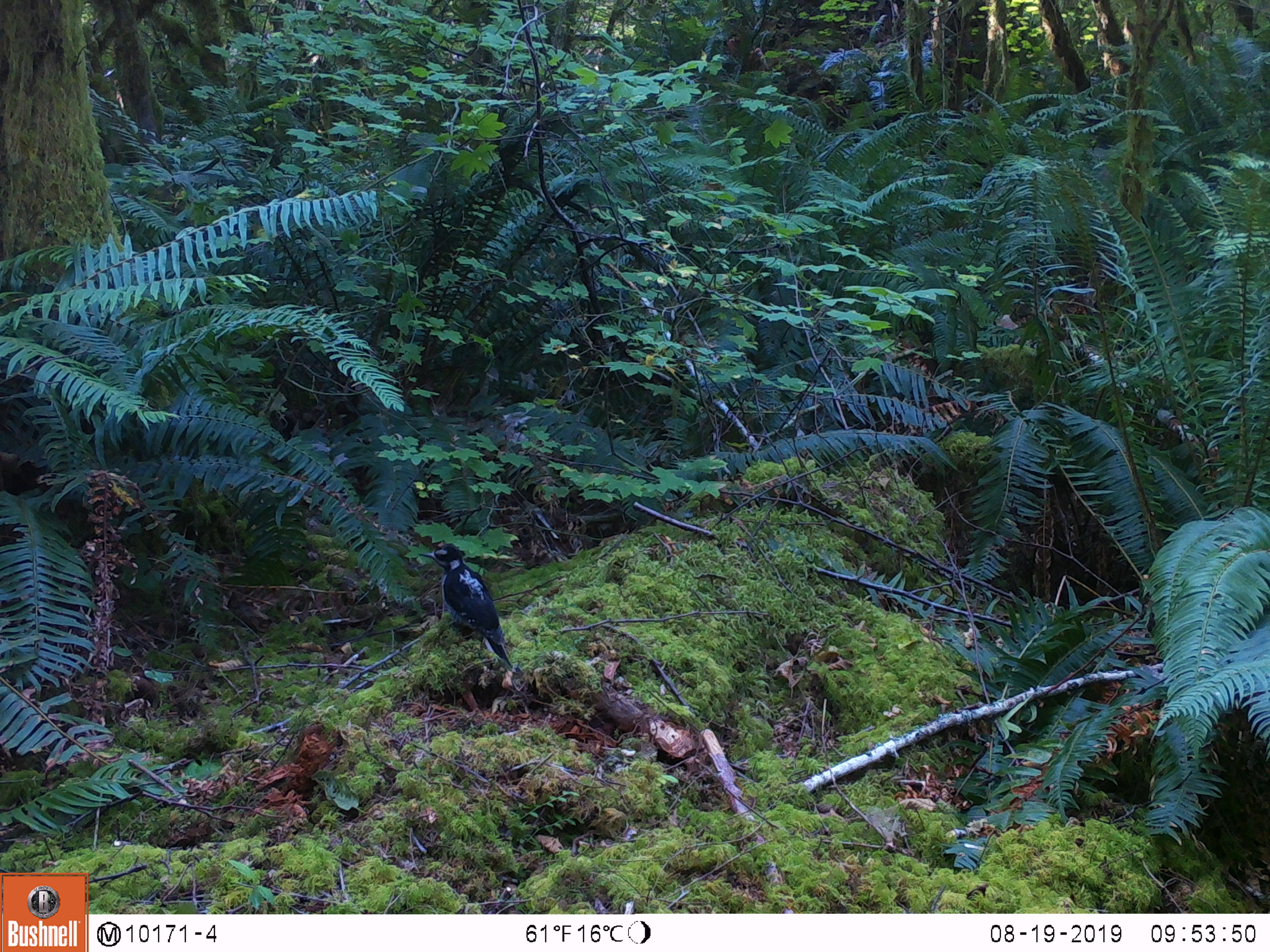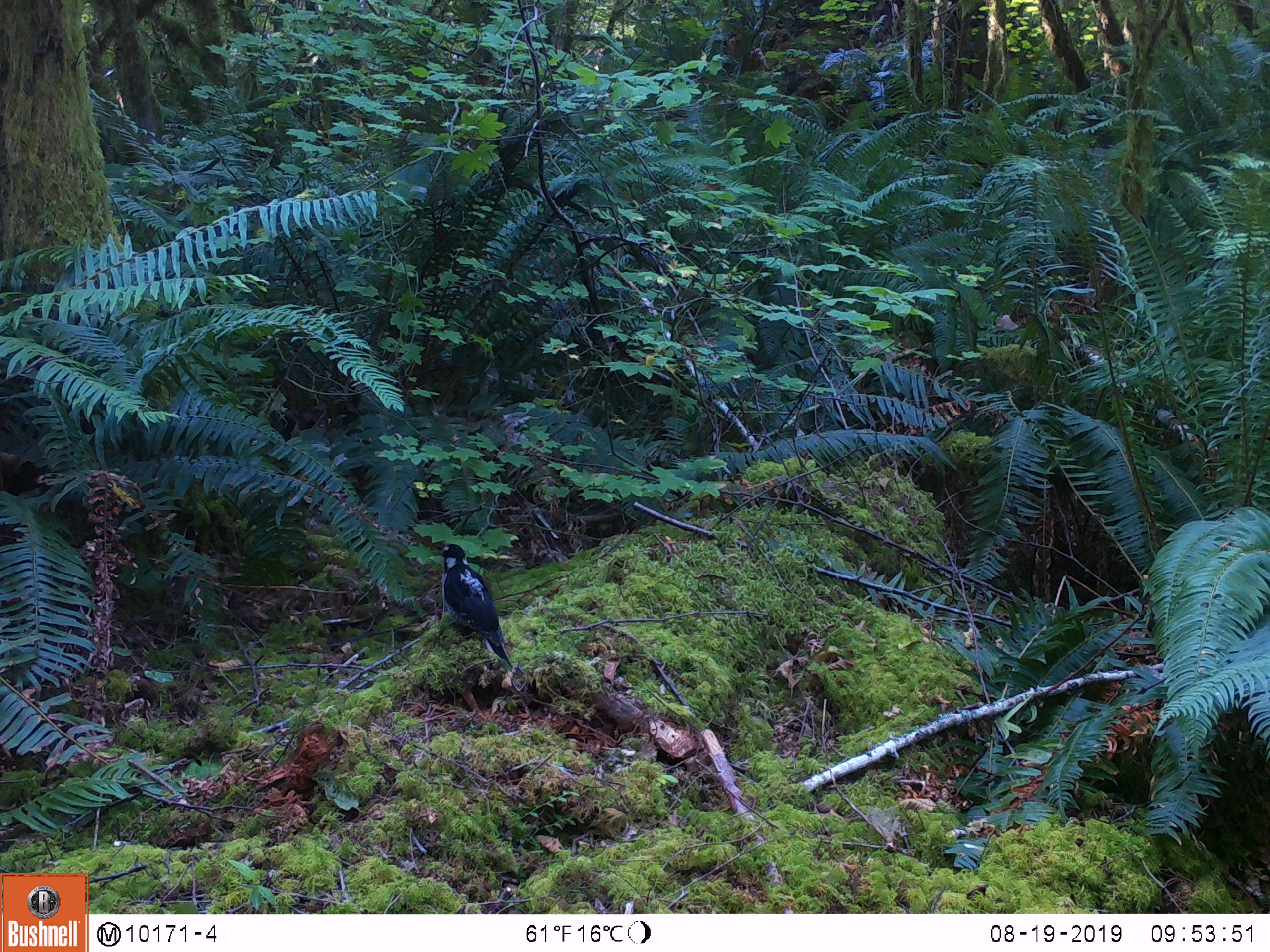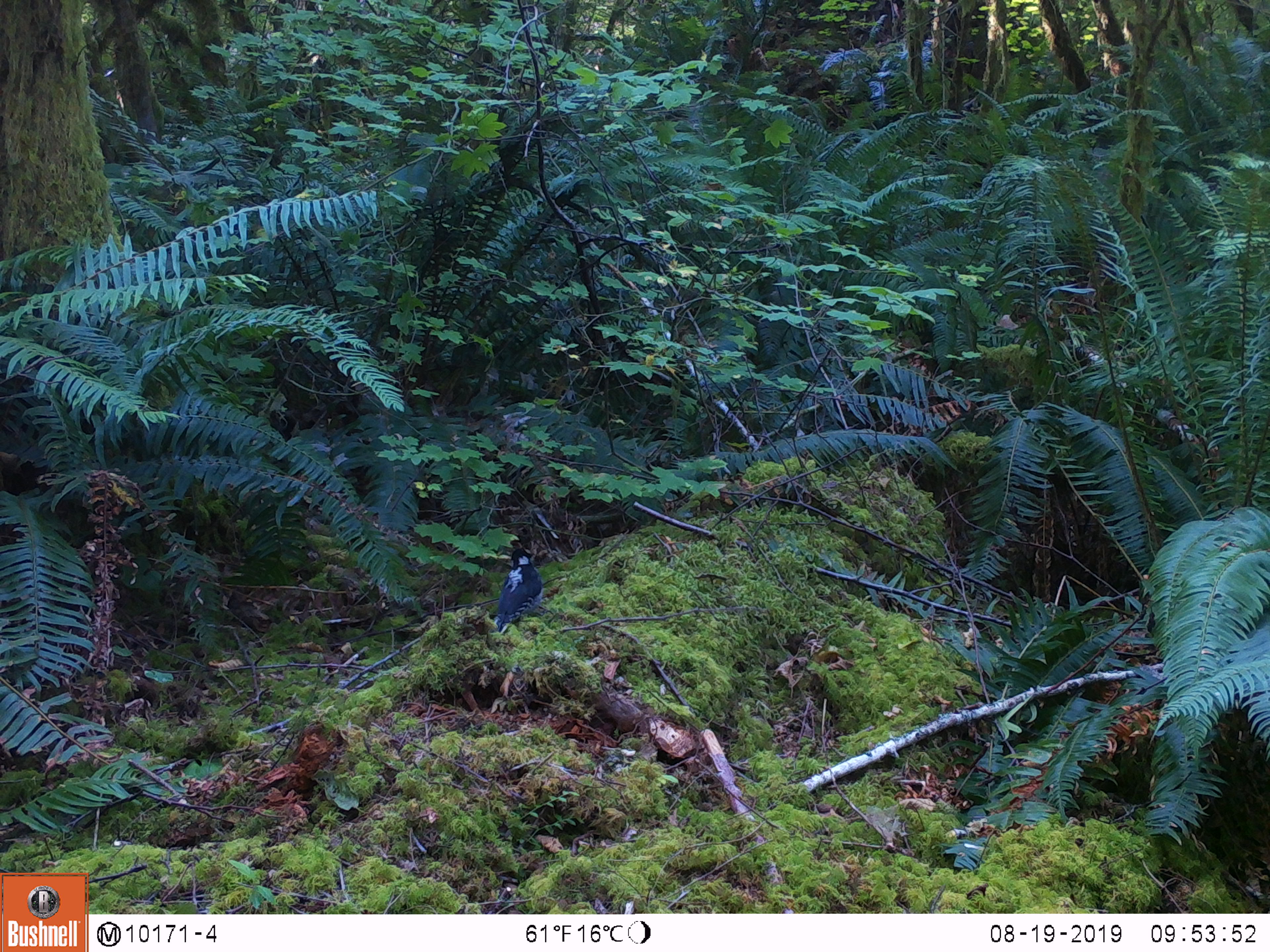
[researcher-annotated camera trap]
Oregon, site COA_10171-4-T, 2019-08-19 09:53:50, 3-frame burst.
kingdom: Animalia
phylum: Chordata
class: Aves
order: Piciformes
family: Picidae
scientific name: Picidae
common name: woodpeckers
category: picidae family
Picidae family (woodpeckers) (Picidae).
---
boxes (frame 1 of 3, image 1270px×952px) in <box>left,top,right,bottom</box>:
picidae family: <box>420,543,512,664</box>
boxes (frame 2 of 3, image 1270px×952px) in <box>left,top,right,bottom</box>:
picidae family: <box>432,541,512,665</box>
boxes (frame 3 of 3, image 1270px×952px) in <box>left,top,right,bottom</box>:
picidae family: <box>491,543,547,629</box>